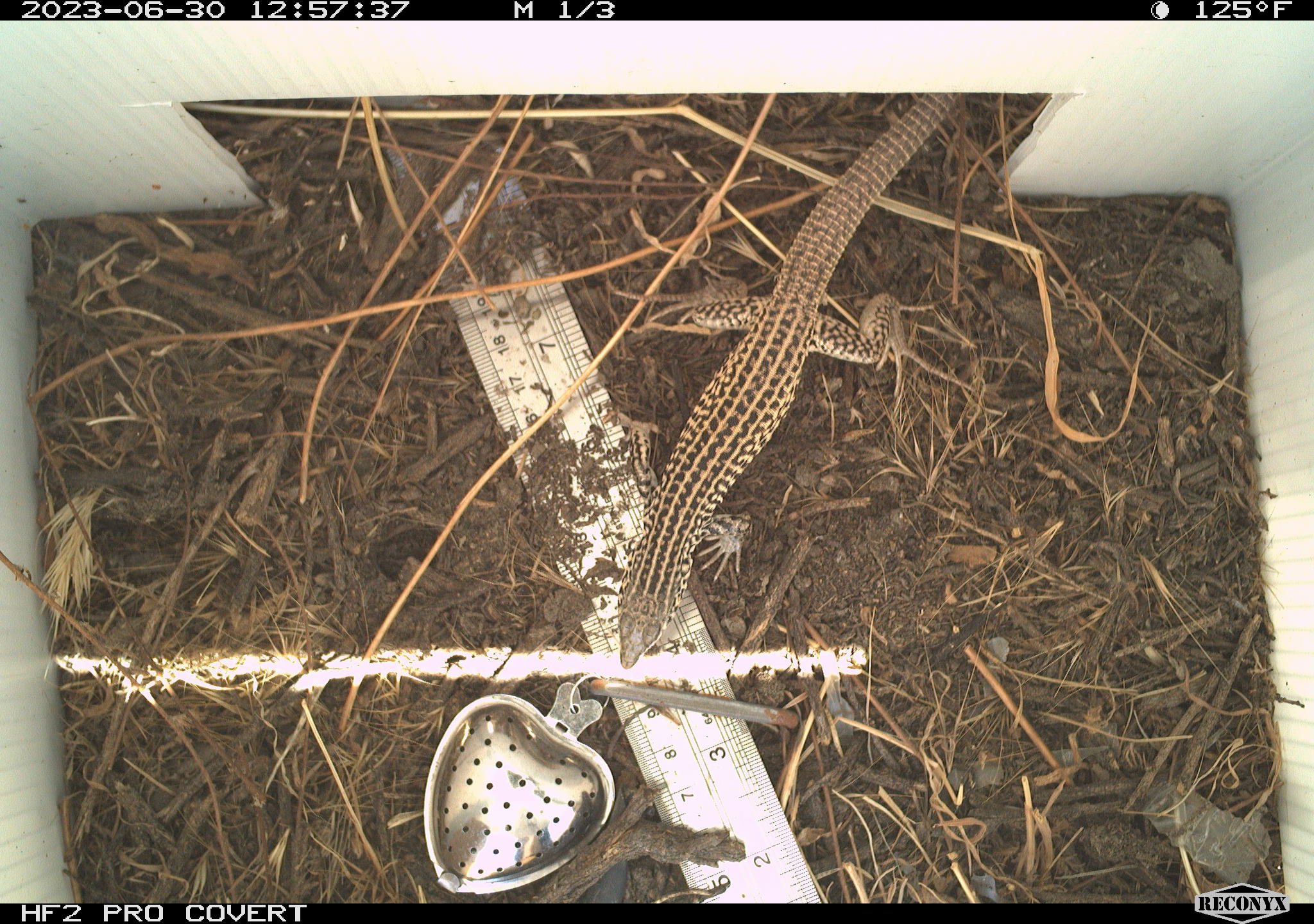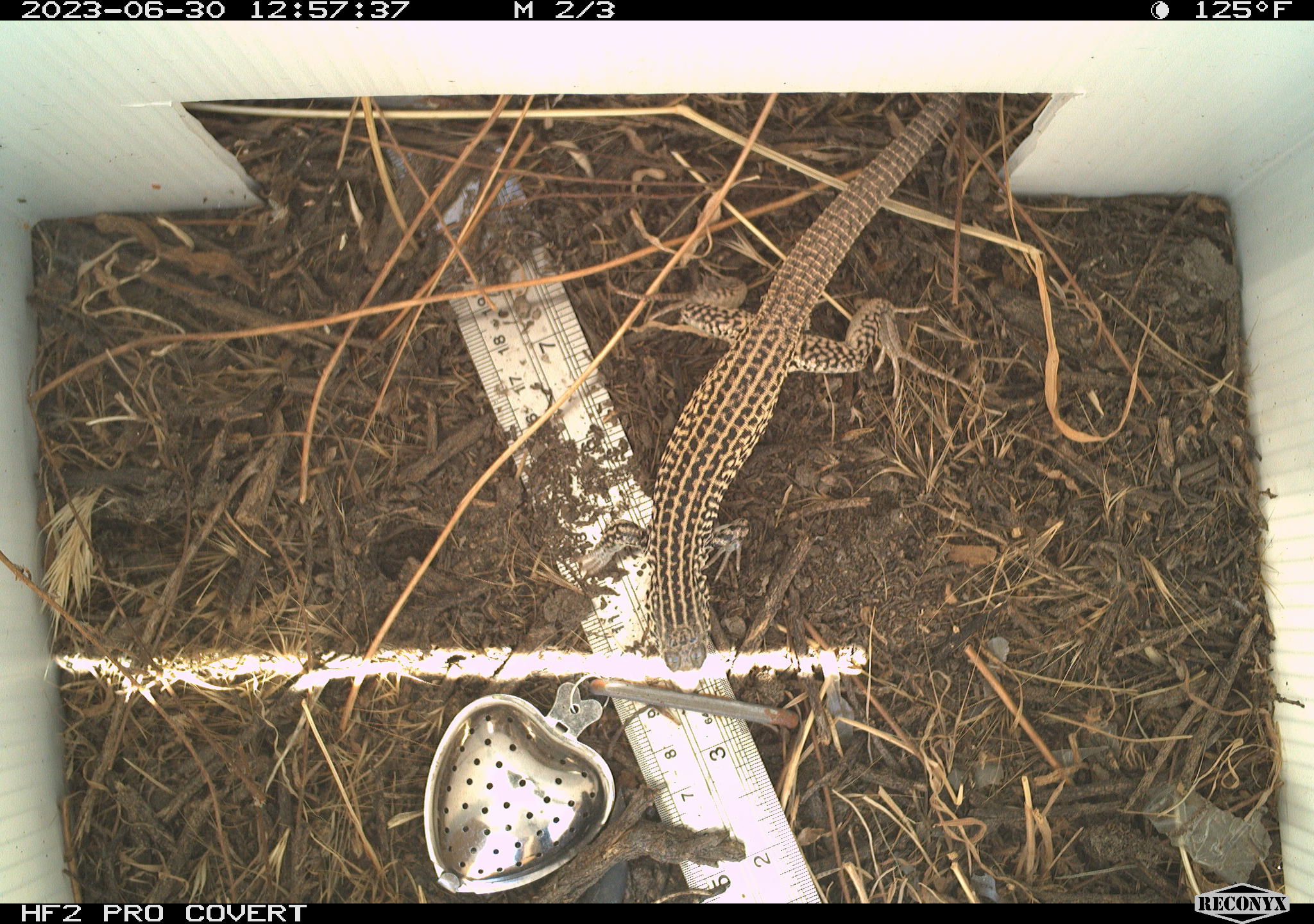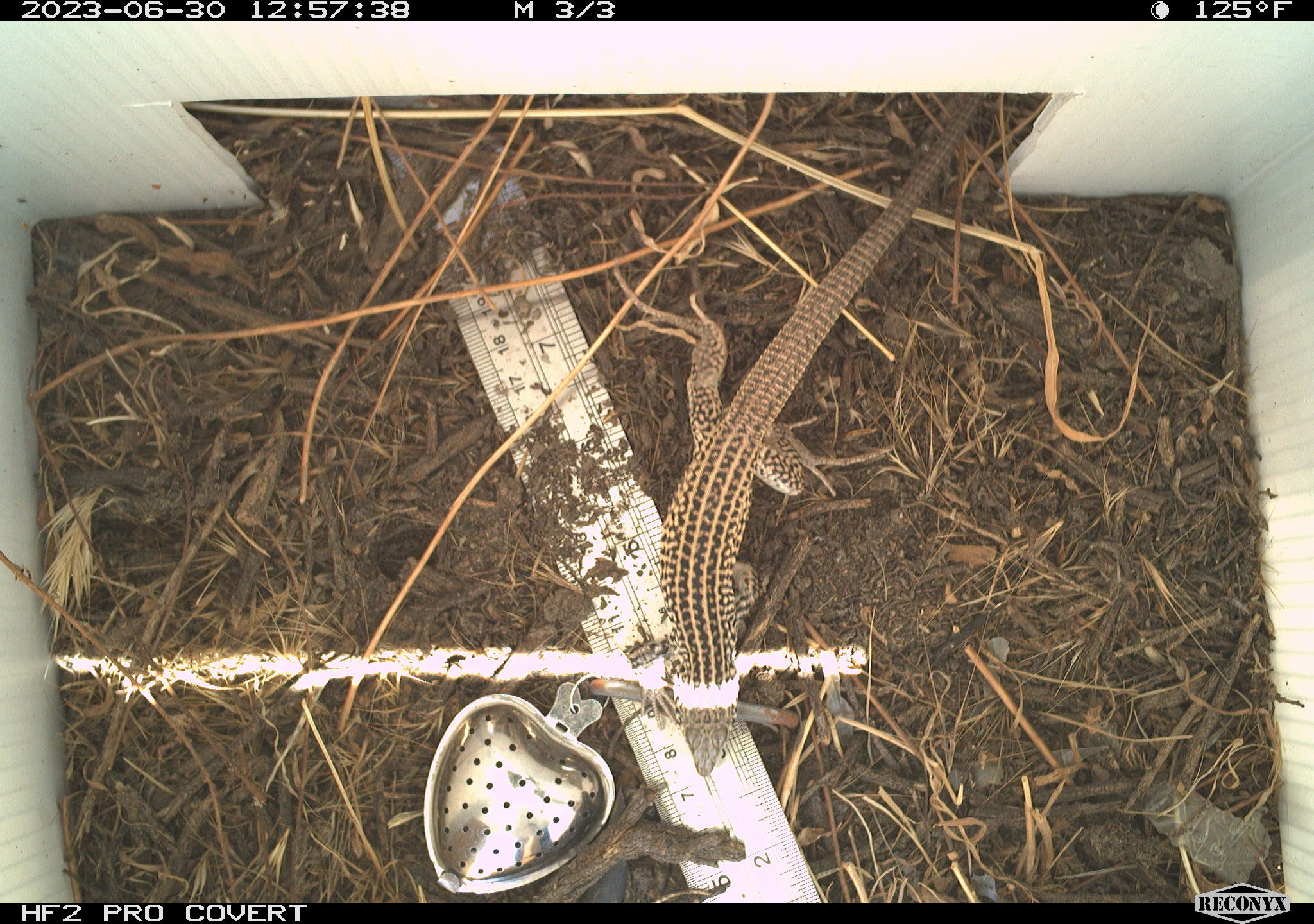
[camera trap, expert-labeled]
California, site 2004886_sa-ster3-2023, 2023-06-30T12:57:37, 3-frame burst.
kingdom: Animalia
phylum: Chordata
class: Reptilia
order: Squamata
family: Teiidae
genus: Aspidoscelis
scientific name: Aspidoscelis tigris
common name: western whiptail